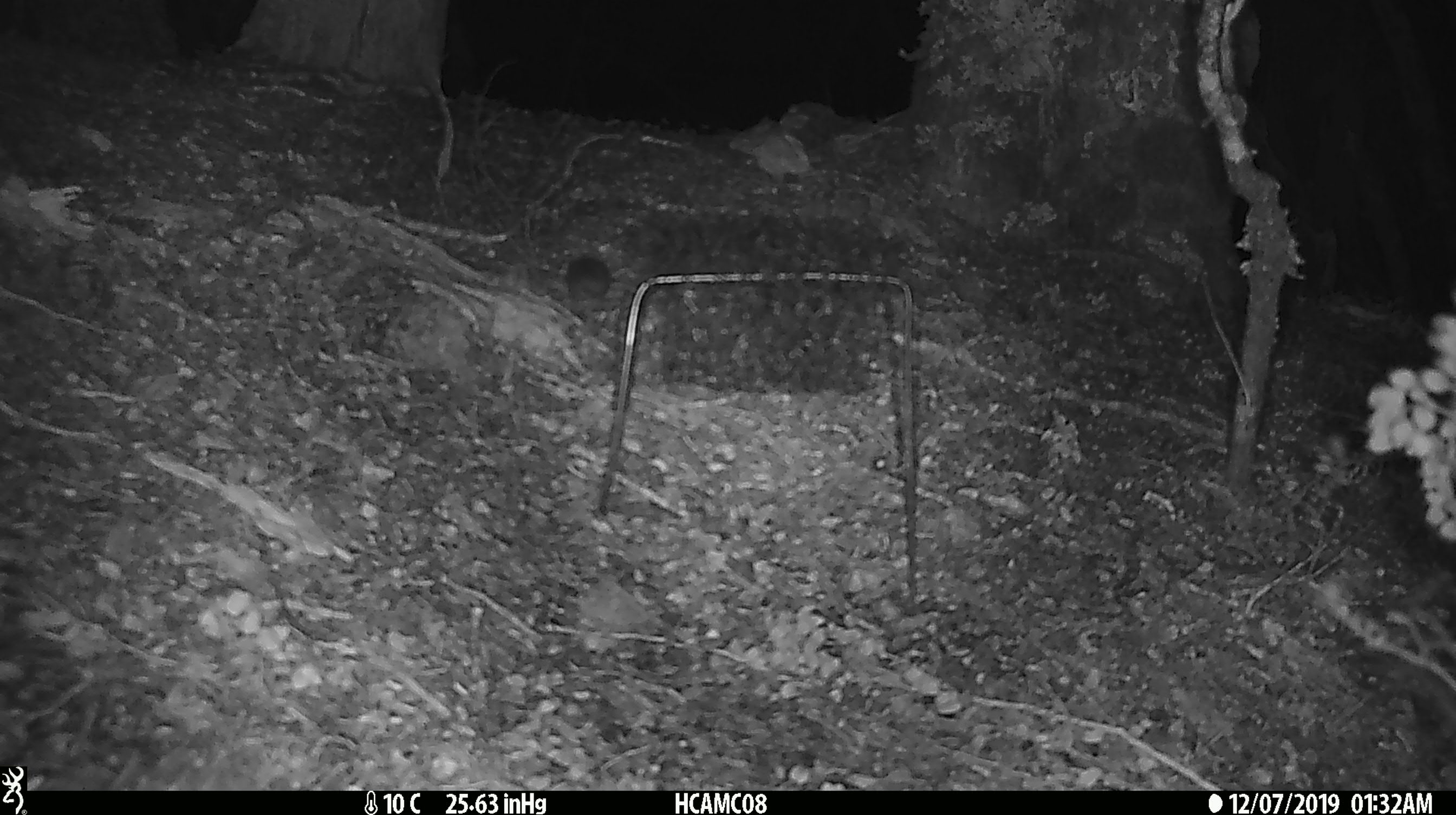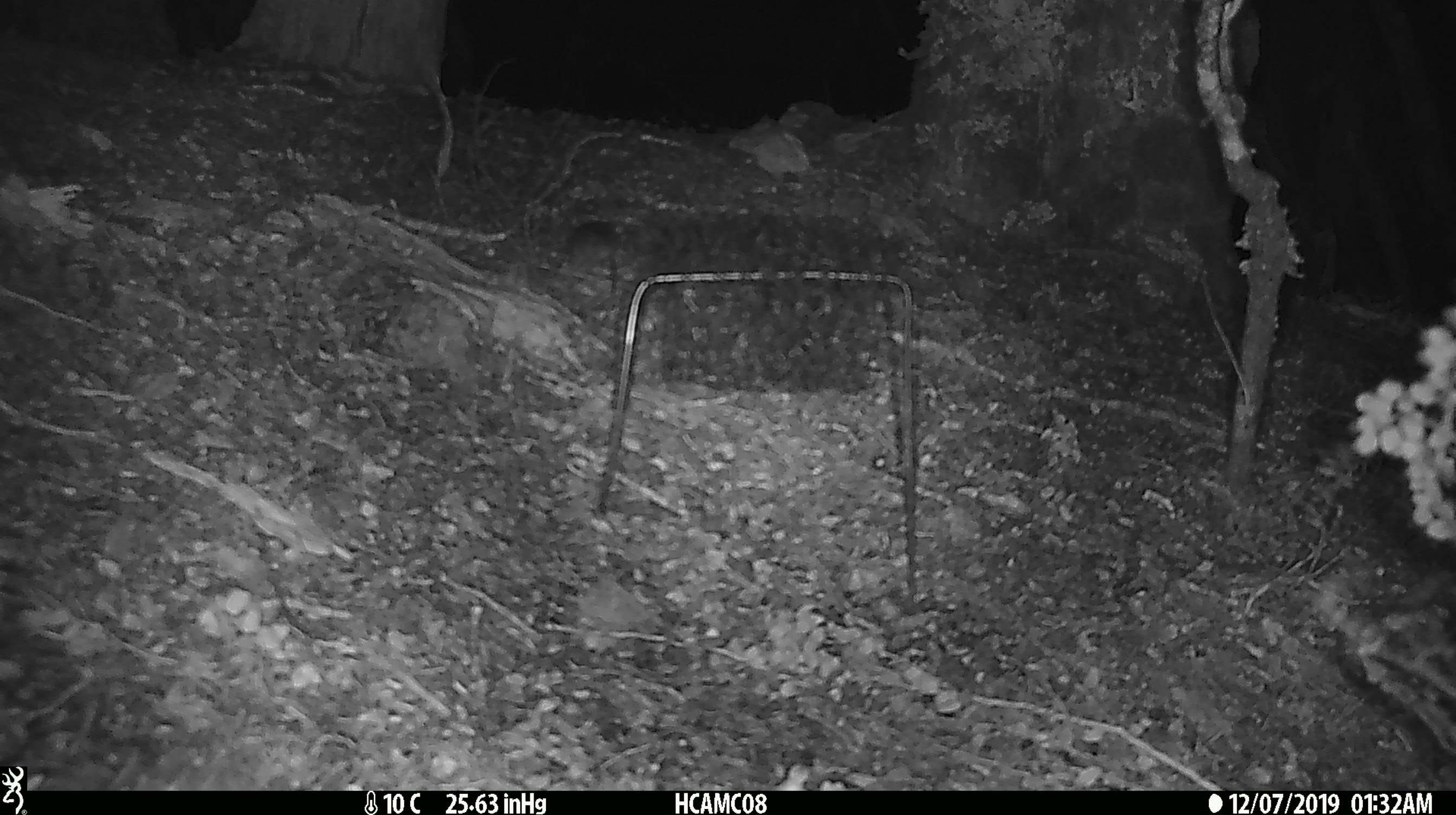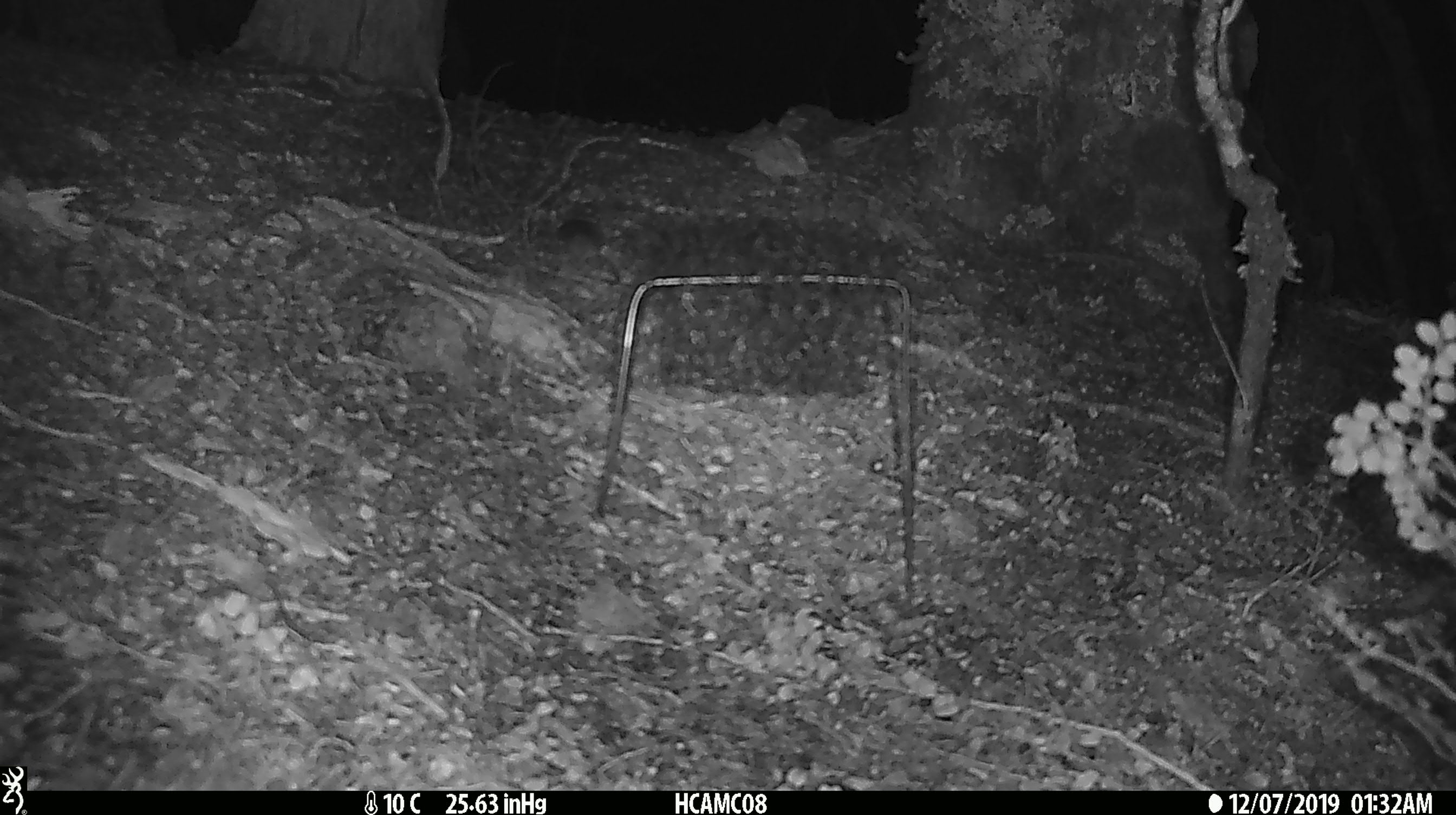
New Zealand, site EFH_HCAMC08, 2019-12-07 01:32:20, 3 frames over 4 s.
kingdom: Animalia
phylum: Chordata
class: Mammalia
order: Rodentia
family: Muridae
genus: Mus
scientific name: Mus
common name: mouse